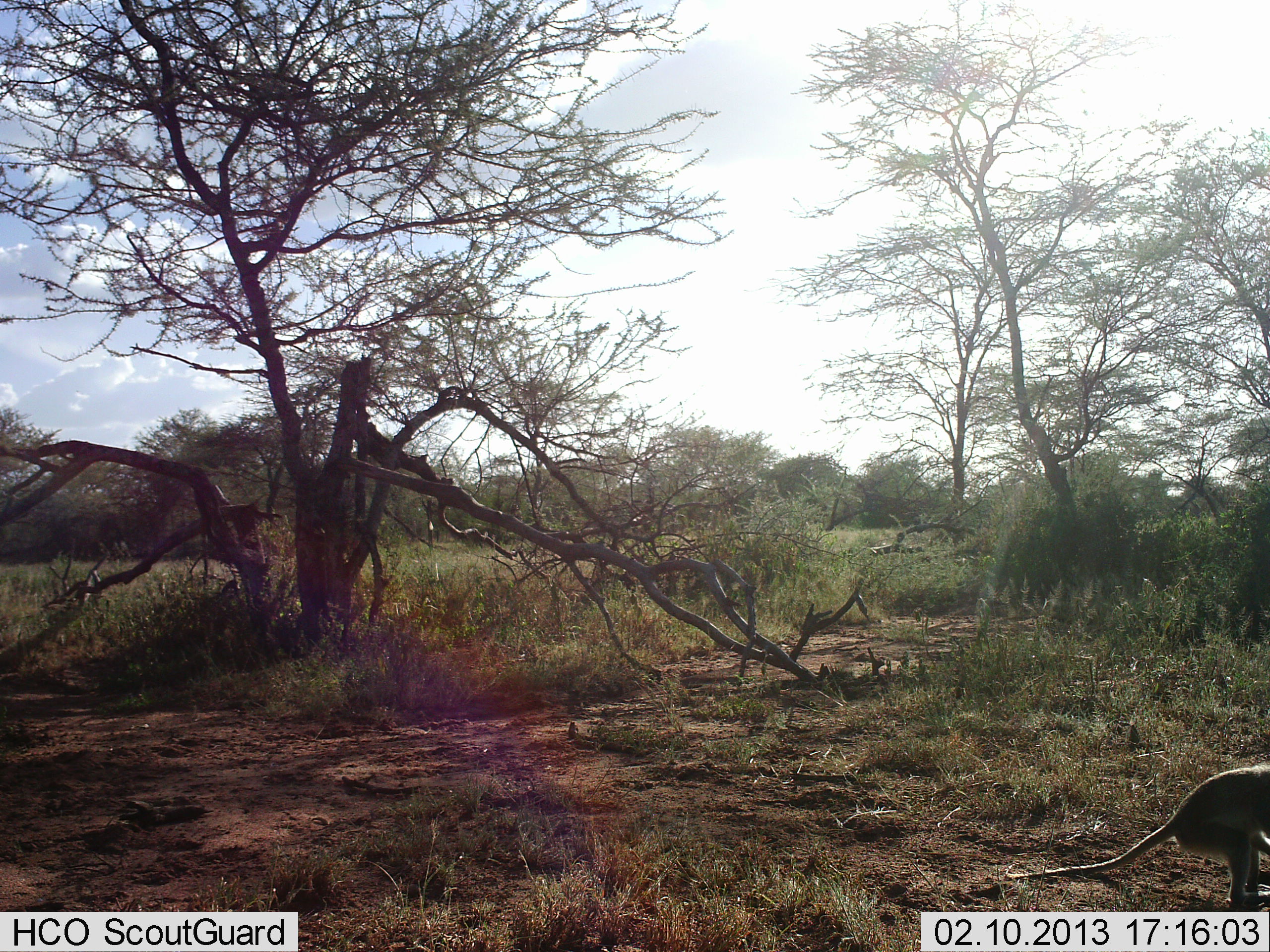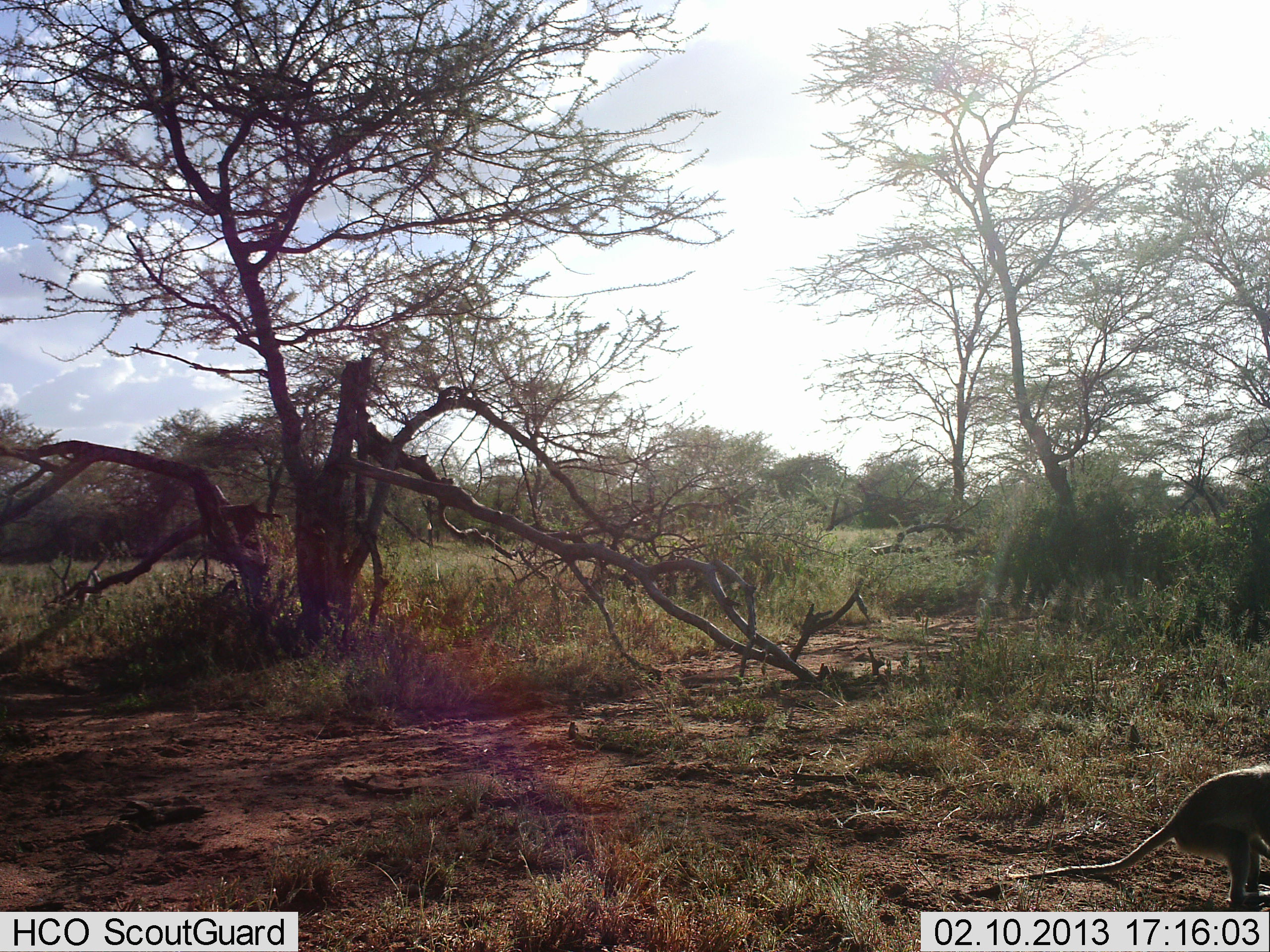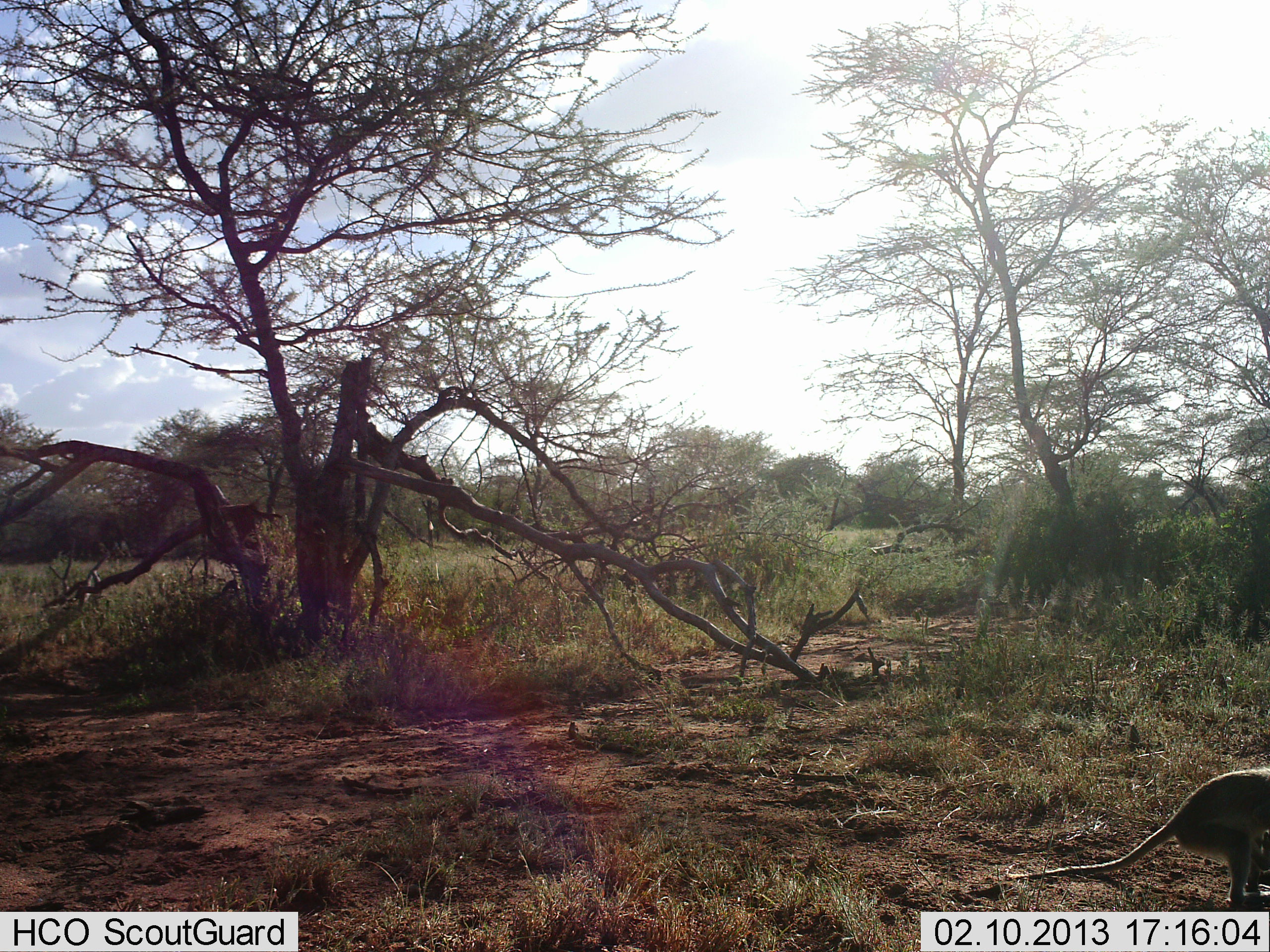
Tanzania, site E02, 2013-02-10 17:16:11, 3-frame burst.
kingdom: Animalia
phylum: Chordata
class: Mammalia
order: Primates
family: Cercopithecidae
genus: Chlorocebus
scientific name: Chlorocebus pygerythrus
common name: vervet monkey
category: monkeyvervet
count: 1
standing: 68%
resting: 8%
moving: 4%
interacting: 0%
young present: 0%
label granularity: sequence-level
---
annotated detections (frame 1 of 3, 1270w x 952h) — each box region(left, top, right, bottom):
animal: region(1009, 764, 1270, 910)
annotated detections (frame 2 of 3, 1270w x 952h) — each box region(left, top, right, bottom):
animal: region(1006, 765, 1270, 911)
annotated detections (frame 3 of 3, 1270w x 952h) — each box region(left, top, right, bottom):
animal: region(1012, 766, 1270, 911)